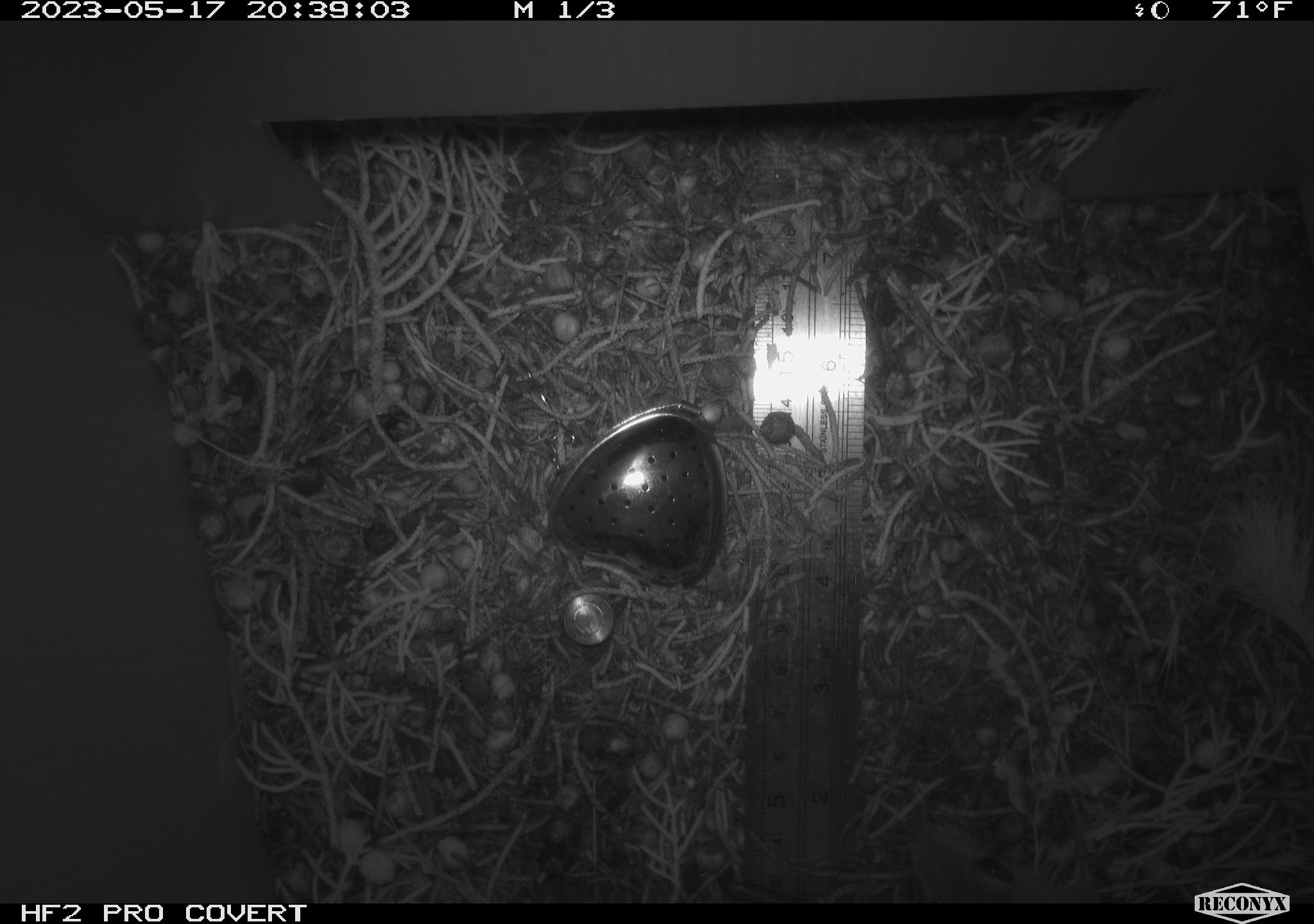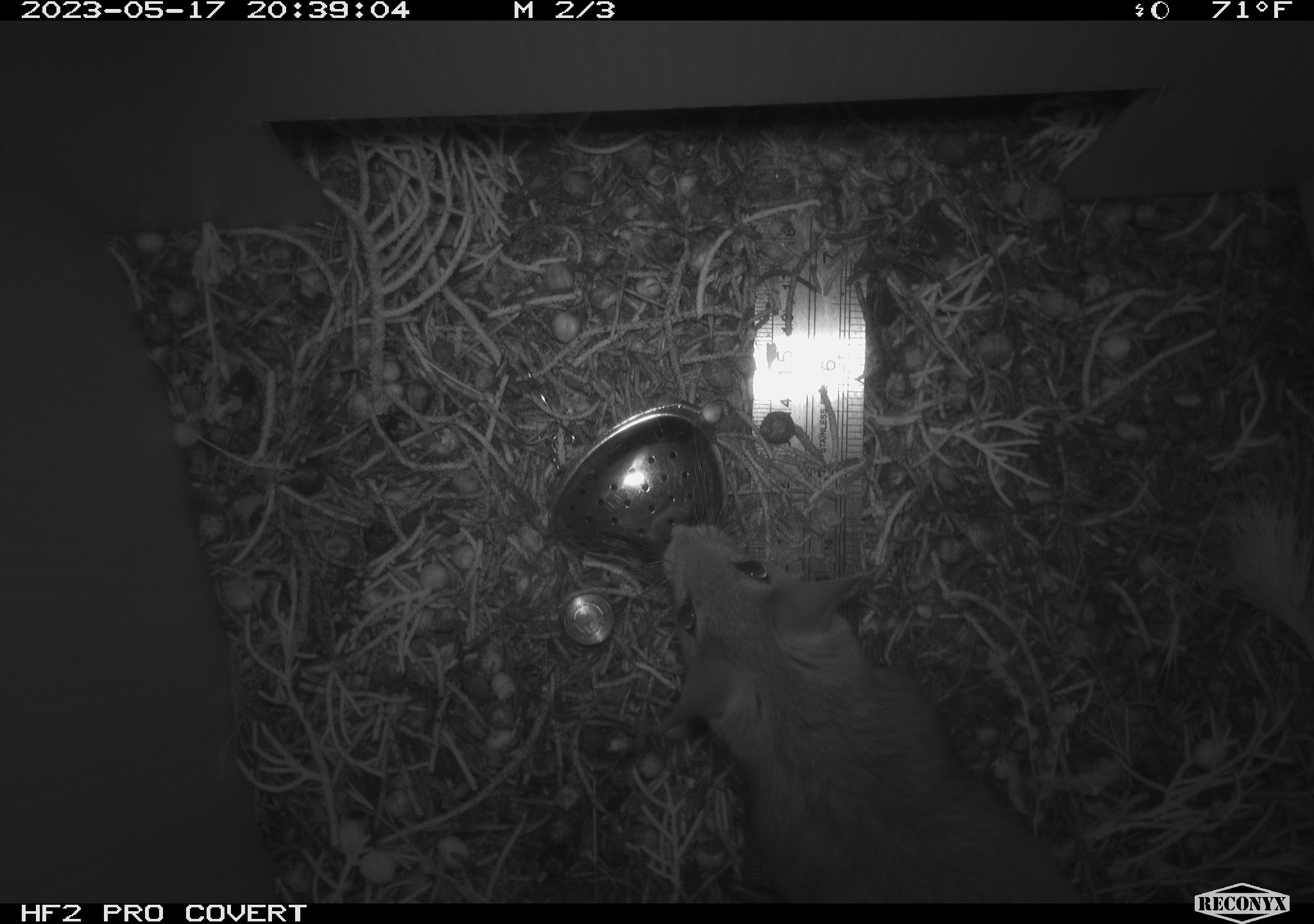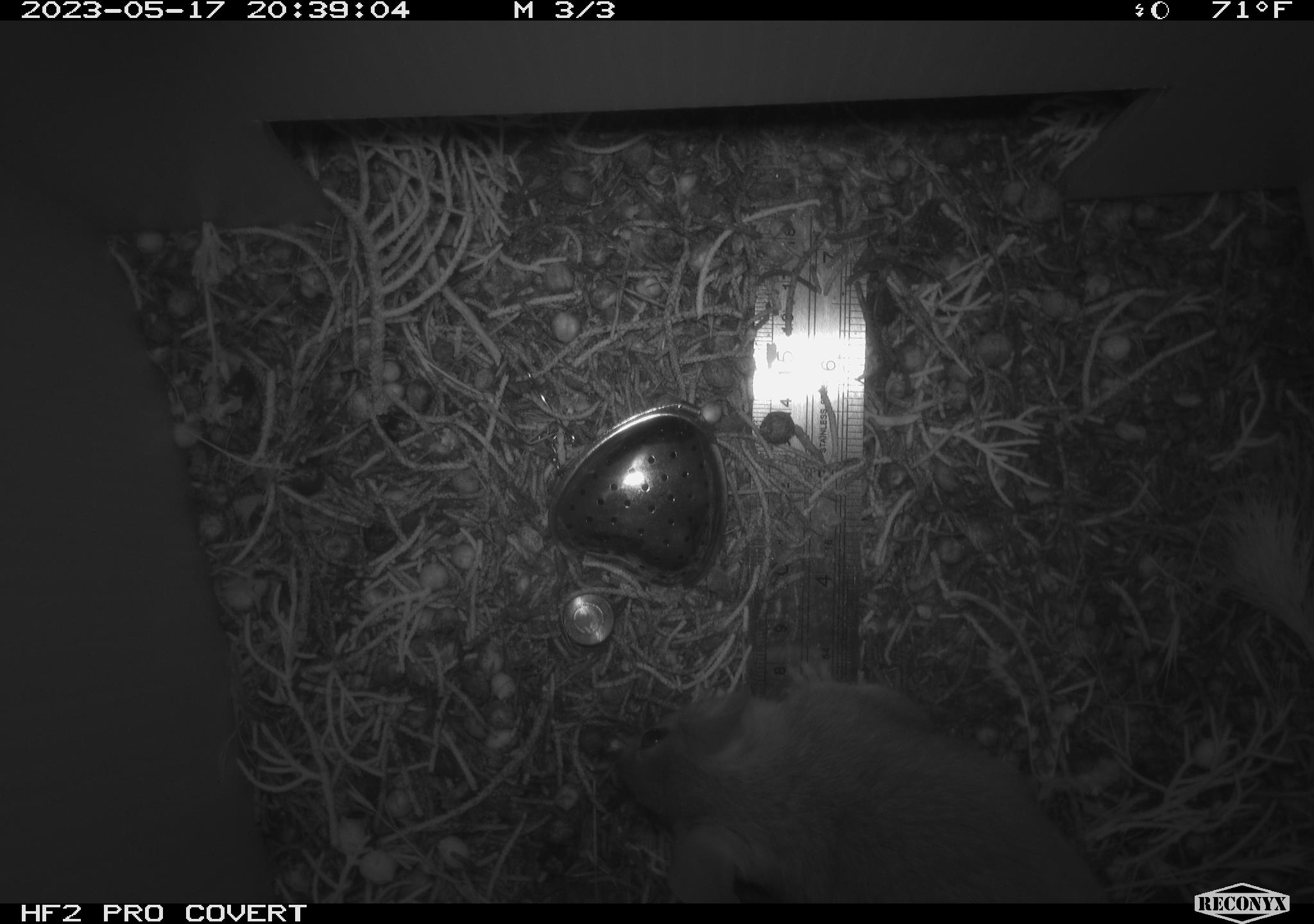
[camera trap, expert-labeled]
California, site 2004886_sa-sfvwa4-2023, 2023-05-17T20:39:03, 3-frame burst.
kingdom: Animalia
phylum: Chordata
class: Mammalia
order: Rodentia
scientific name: Rodentia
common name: mouse species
Mouse species (Rodentia).